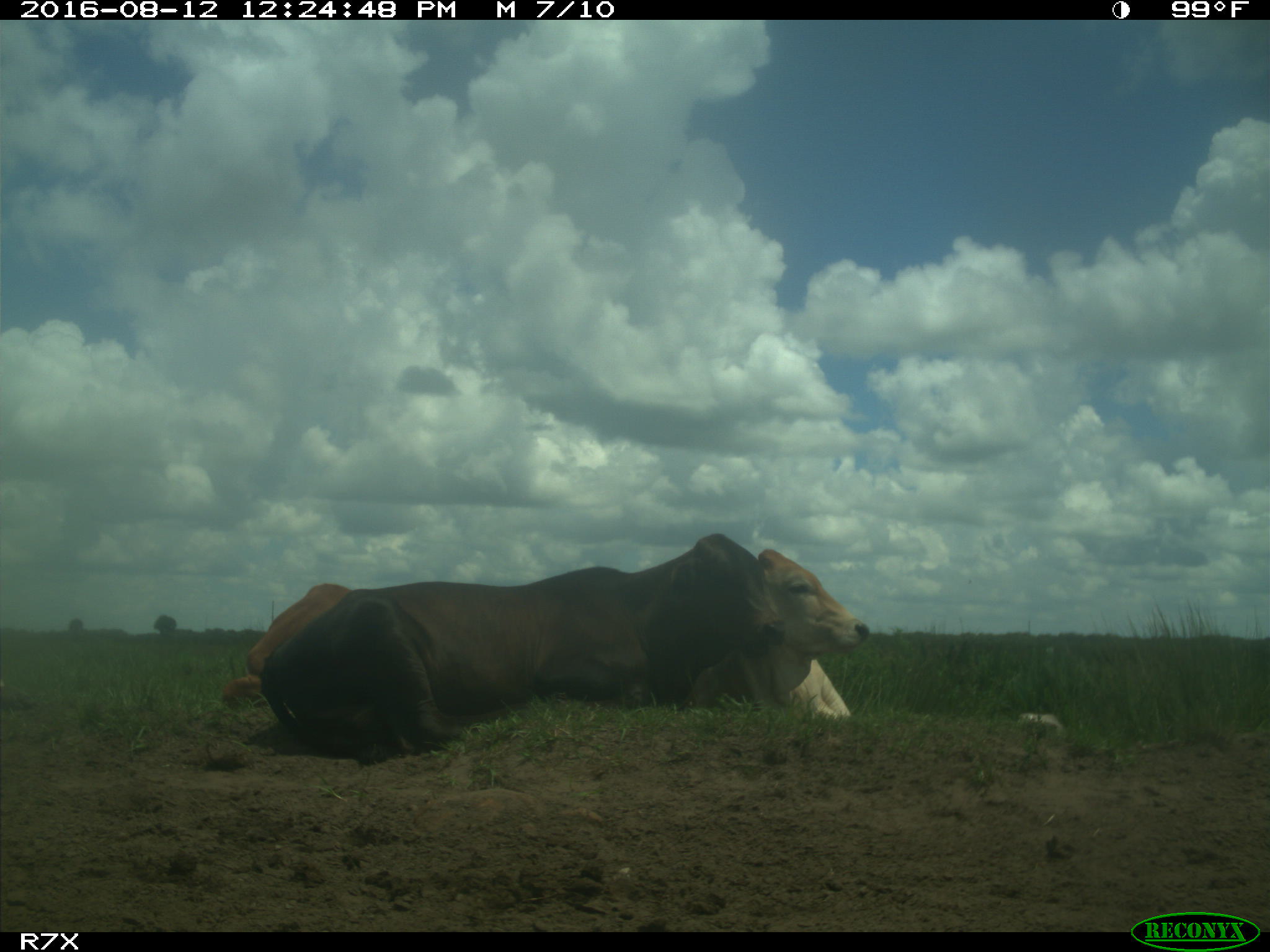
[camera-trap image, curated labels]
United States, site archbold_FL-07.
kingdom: Animalia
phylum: Chordata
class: Mammalia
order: Artiodactyla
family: Bovidae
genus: Bos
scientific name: Bos taurus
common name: domestic cow